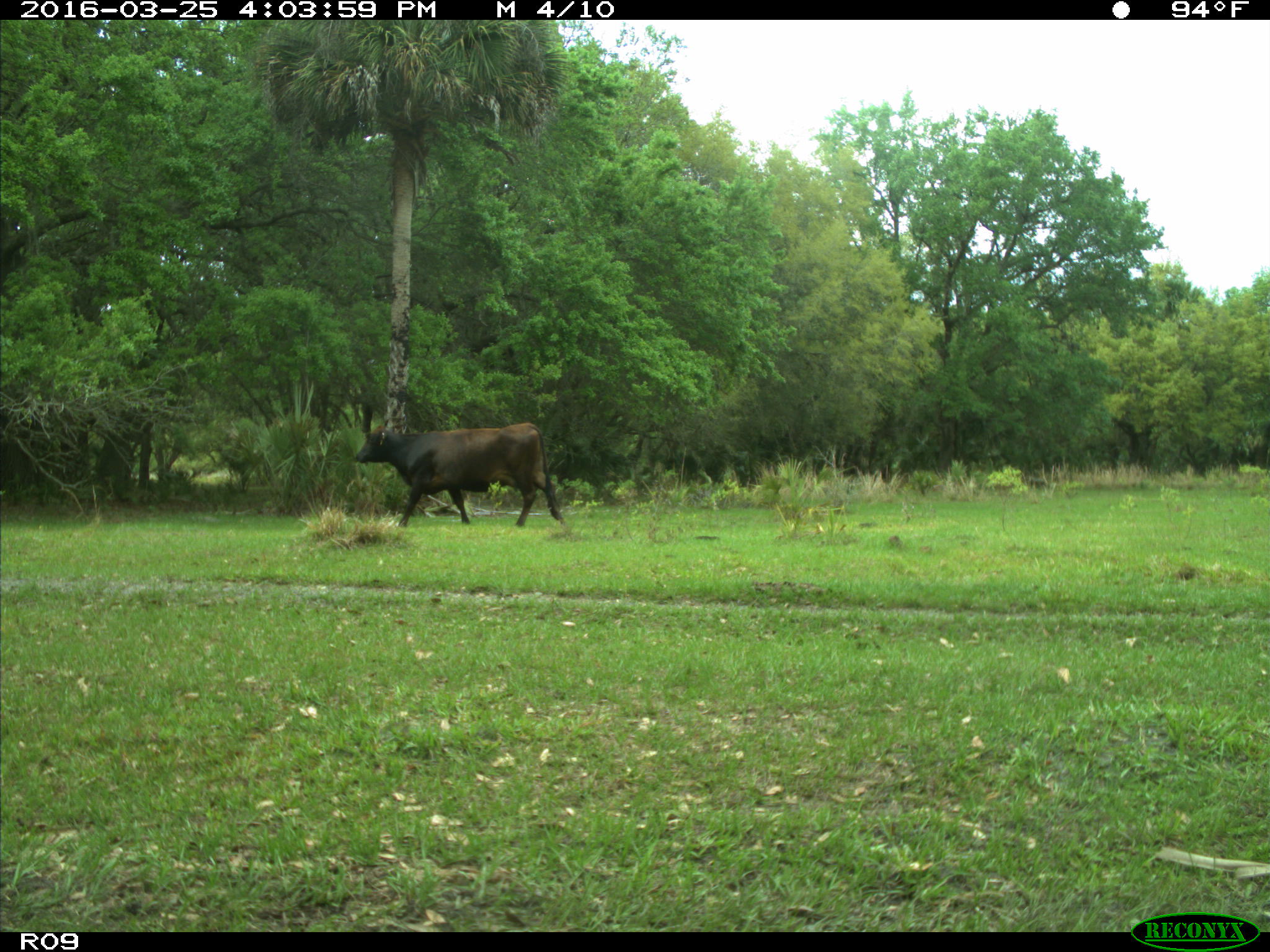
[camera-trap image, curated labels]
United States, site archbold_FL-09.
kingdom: Animalia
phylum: Chordata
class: Mammalia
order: Artiodactyla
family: Bovidae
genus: Bos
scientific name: Bos taurus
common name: domestic cow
Bos taurus (domestic cow).